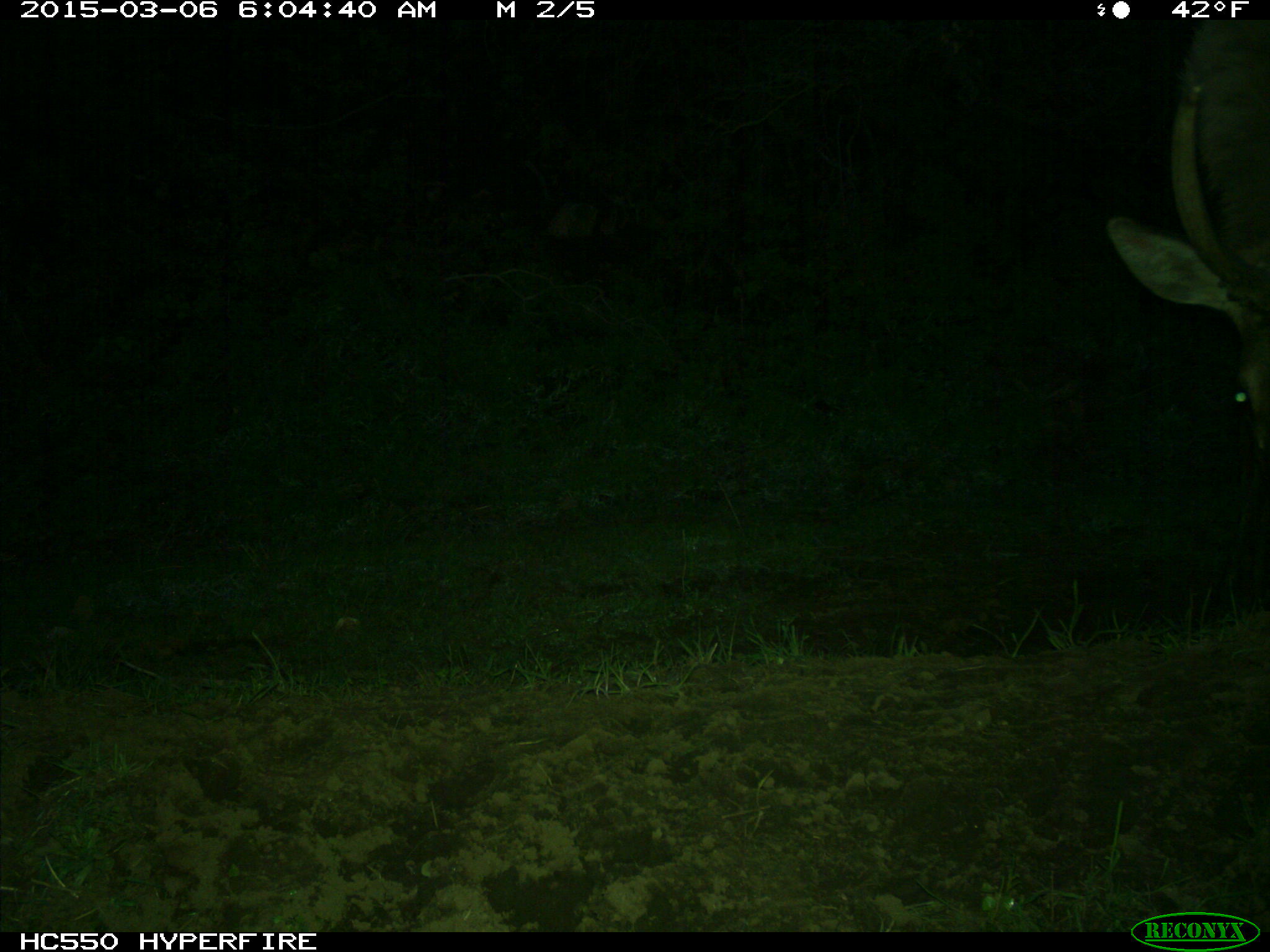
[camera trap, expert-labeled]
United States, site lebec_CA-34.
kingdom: Animalia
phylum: Chordata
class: Mammalia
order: Artiodactyla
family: Cervidae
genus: Cervus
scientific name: Cervus canadensis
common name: elk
Cervus canadensis (elk).